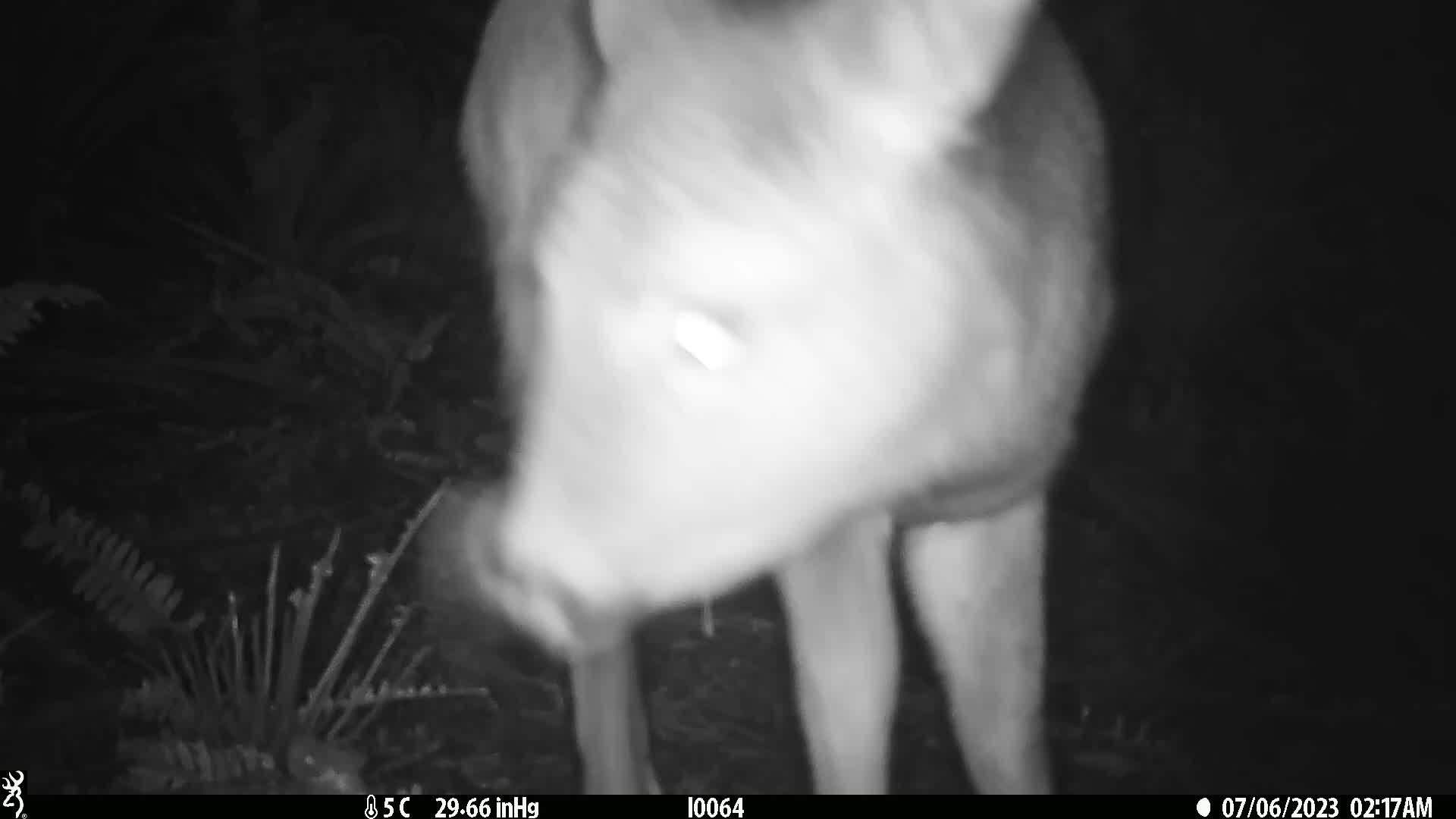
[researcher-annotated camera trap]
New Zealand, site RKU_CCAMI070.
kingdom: Animalia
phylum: Chordata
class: Mammalia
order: Artiodactyla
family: Cervidae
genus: Odocoileus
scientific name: Odocoileus virginianus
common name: white-tailed deer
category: white tailed deer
White tailed deer (white-tailed deer) (Odocoileus virginianus).